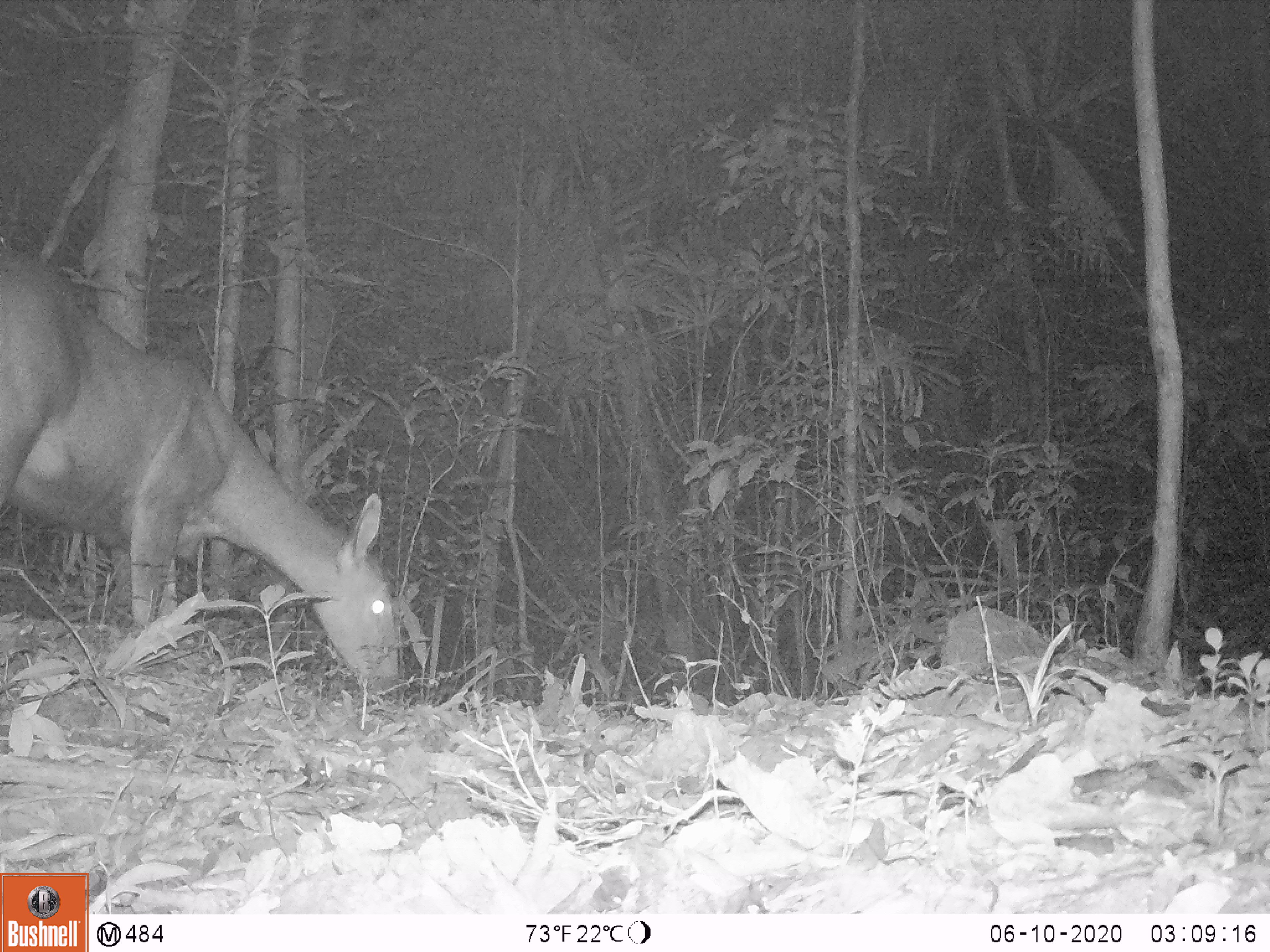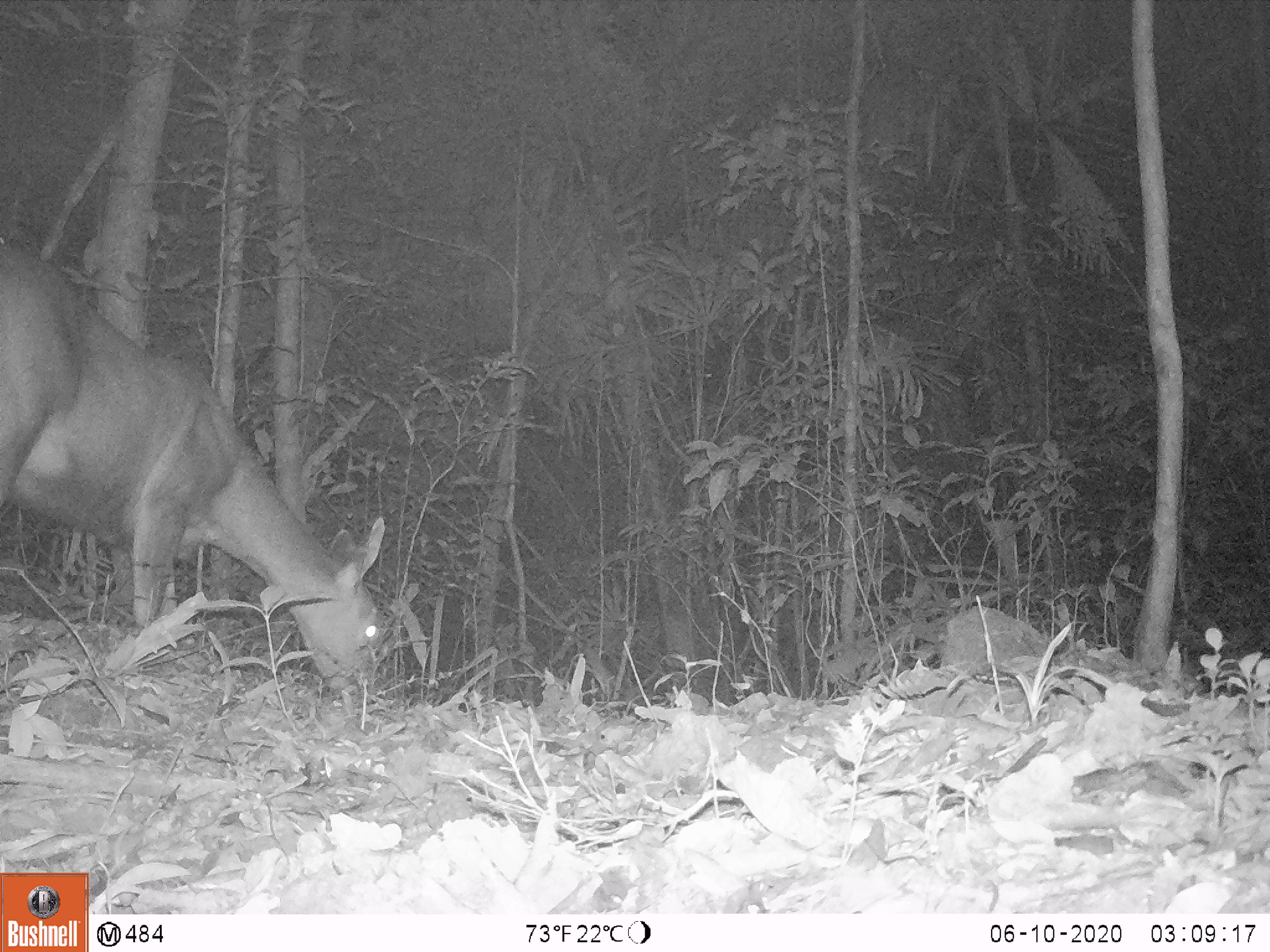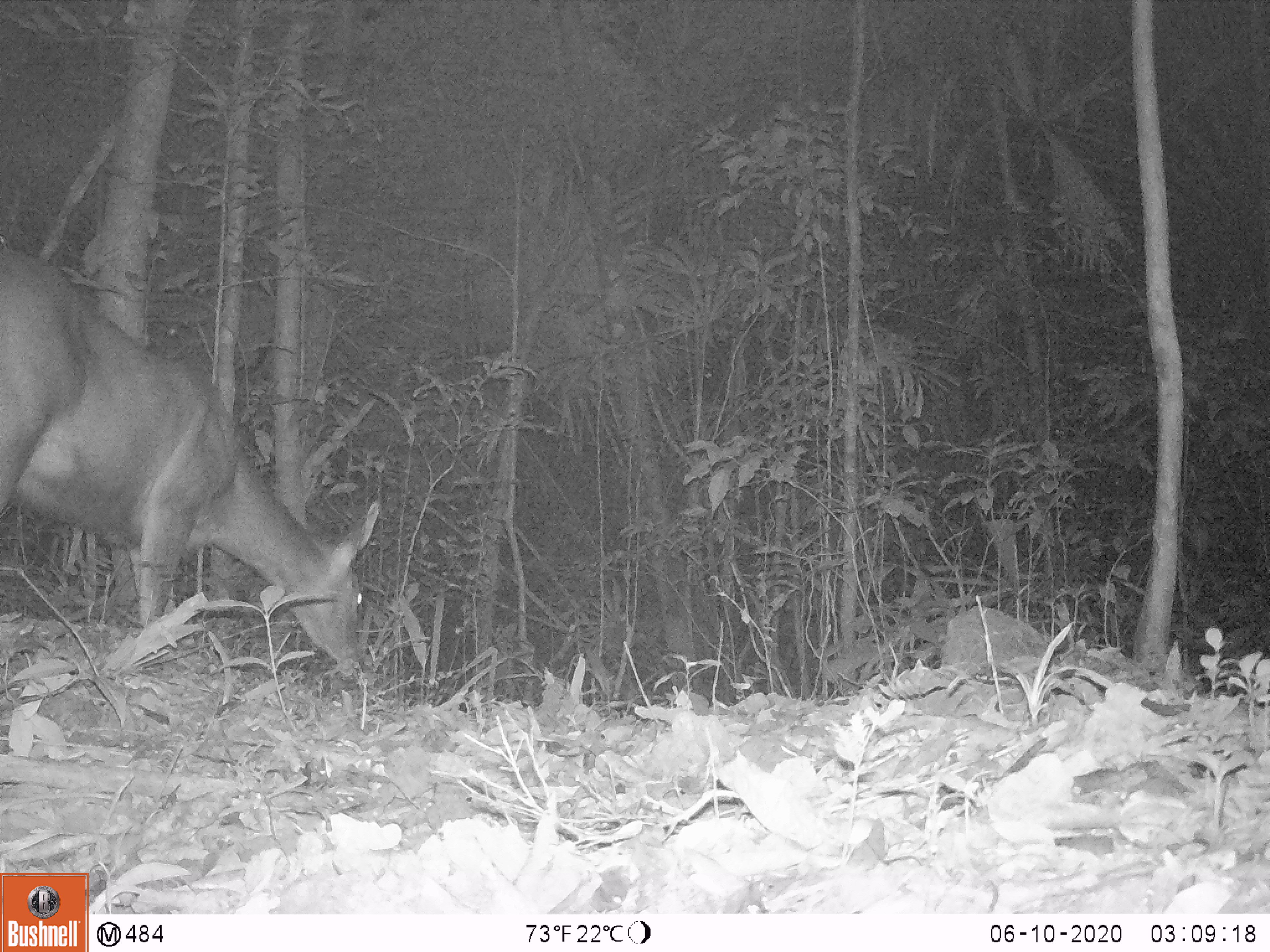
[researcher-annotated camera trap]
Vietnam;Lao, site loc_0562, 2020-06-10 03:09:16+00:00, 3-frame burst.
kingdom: Animalia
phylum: Chordata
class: Mammalia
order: Artiodactyla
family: Cervidae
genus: Rusa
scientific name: Rusa unicolor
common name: sambar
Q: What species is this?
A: Sambar (Rusa unicolor).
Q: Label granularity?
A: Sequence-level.